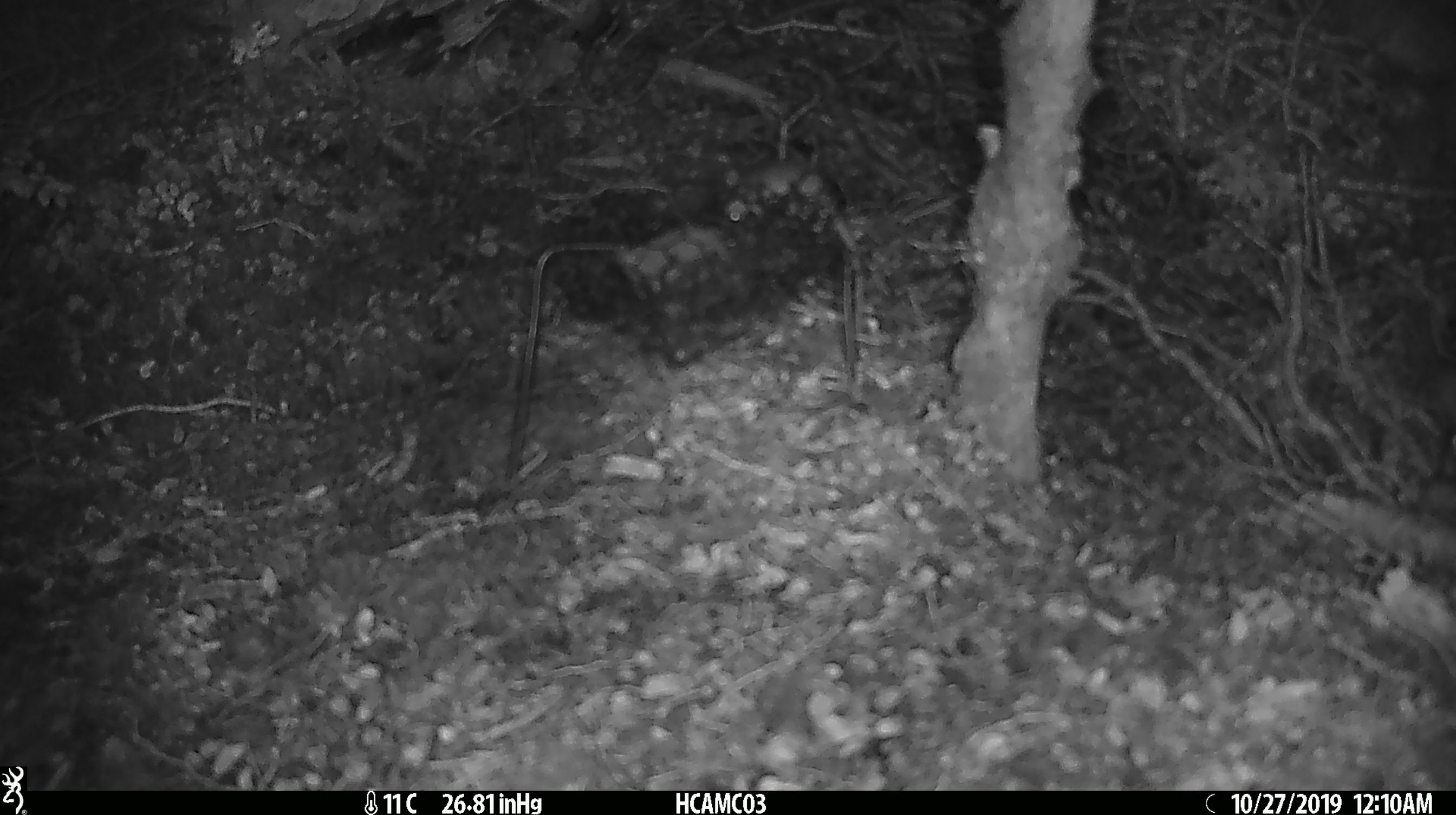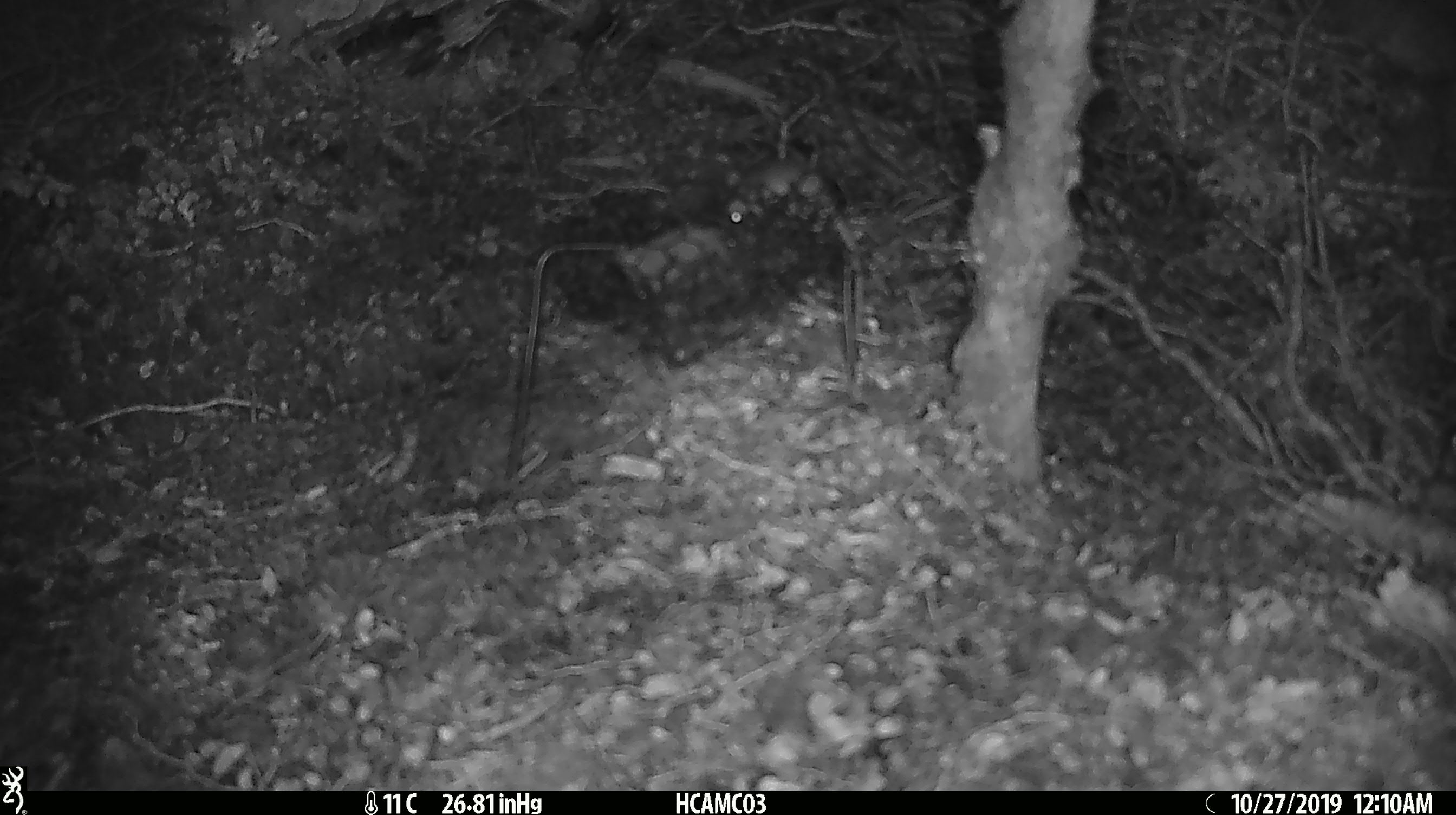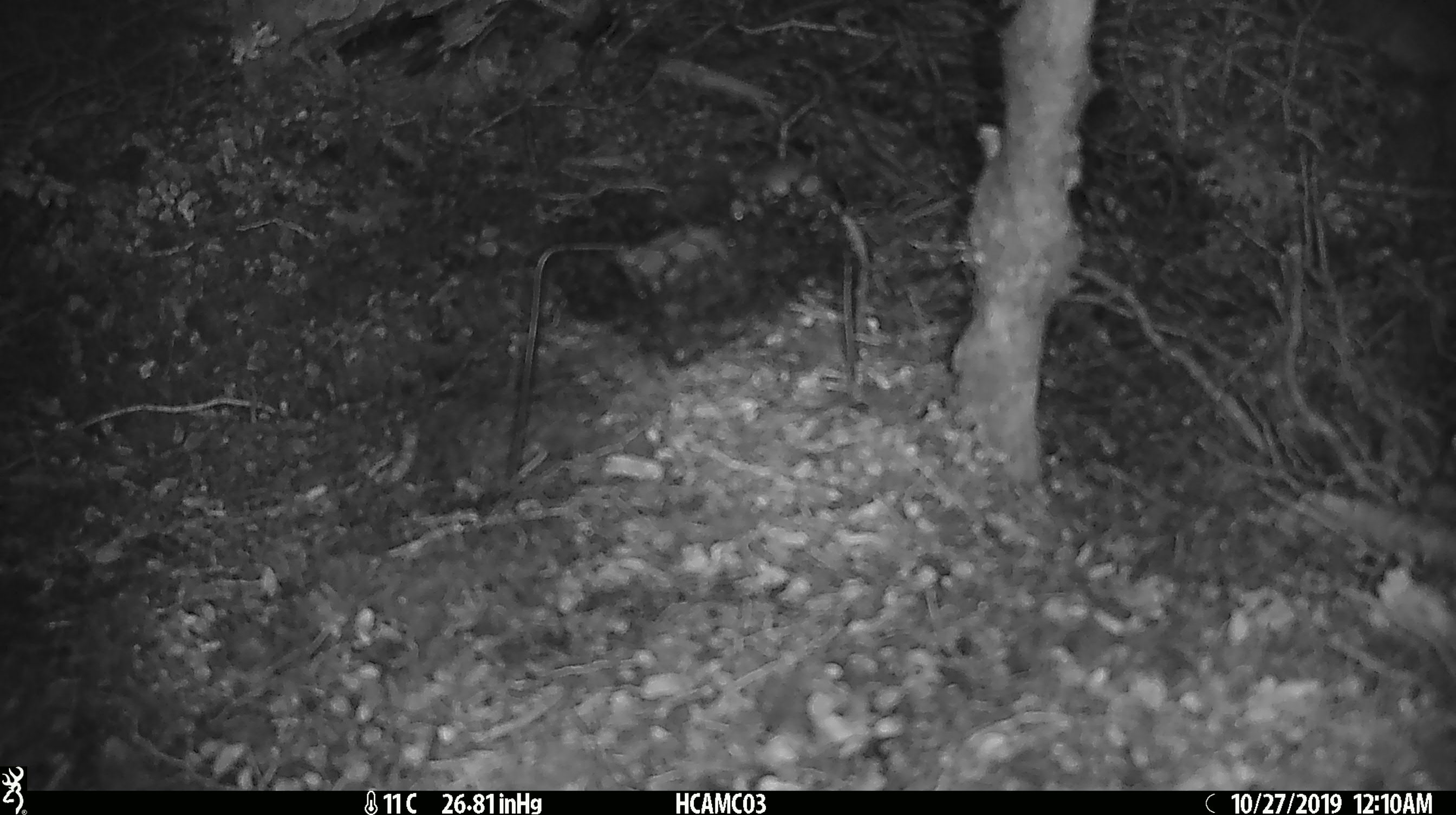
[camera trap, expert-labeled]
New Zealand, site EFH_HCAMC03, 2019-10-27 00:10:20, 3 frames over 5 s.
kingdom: Animalia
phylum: Chordata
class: Mammalia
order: Rodentia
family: Muridae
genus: Mus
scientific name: Mus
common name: mouse